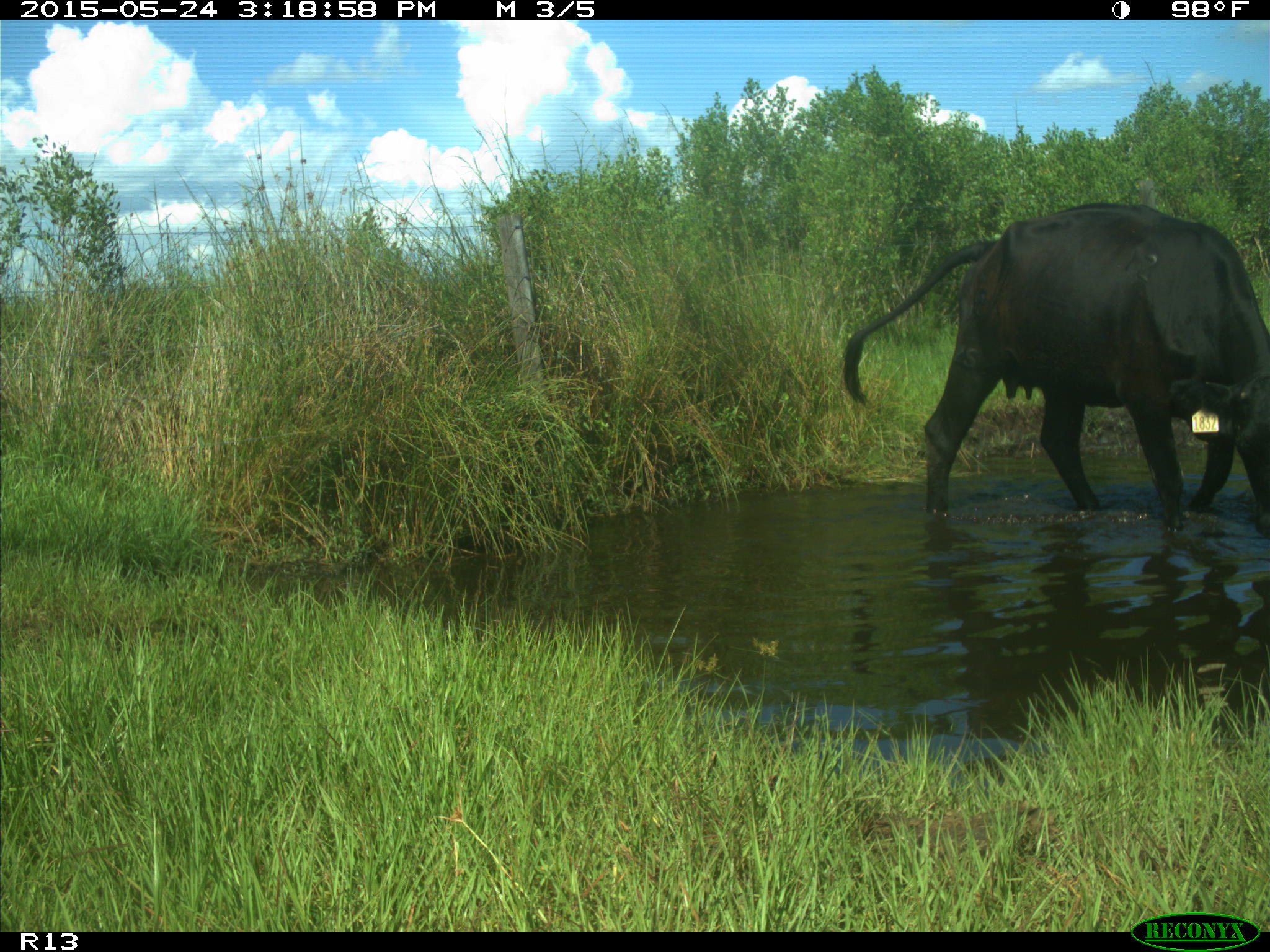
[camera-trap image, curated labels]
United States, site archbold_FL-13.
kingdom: Animalia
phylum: Chordata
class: Mammalia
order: Artiodactyla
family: Bovidae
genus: Bos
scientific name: Bos taurus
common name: domestic cow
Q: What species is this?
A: Bos taurus (domestic cow).